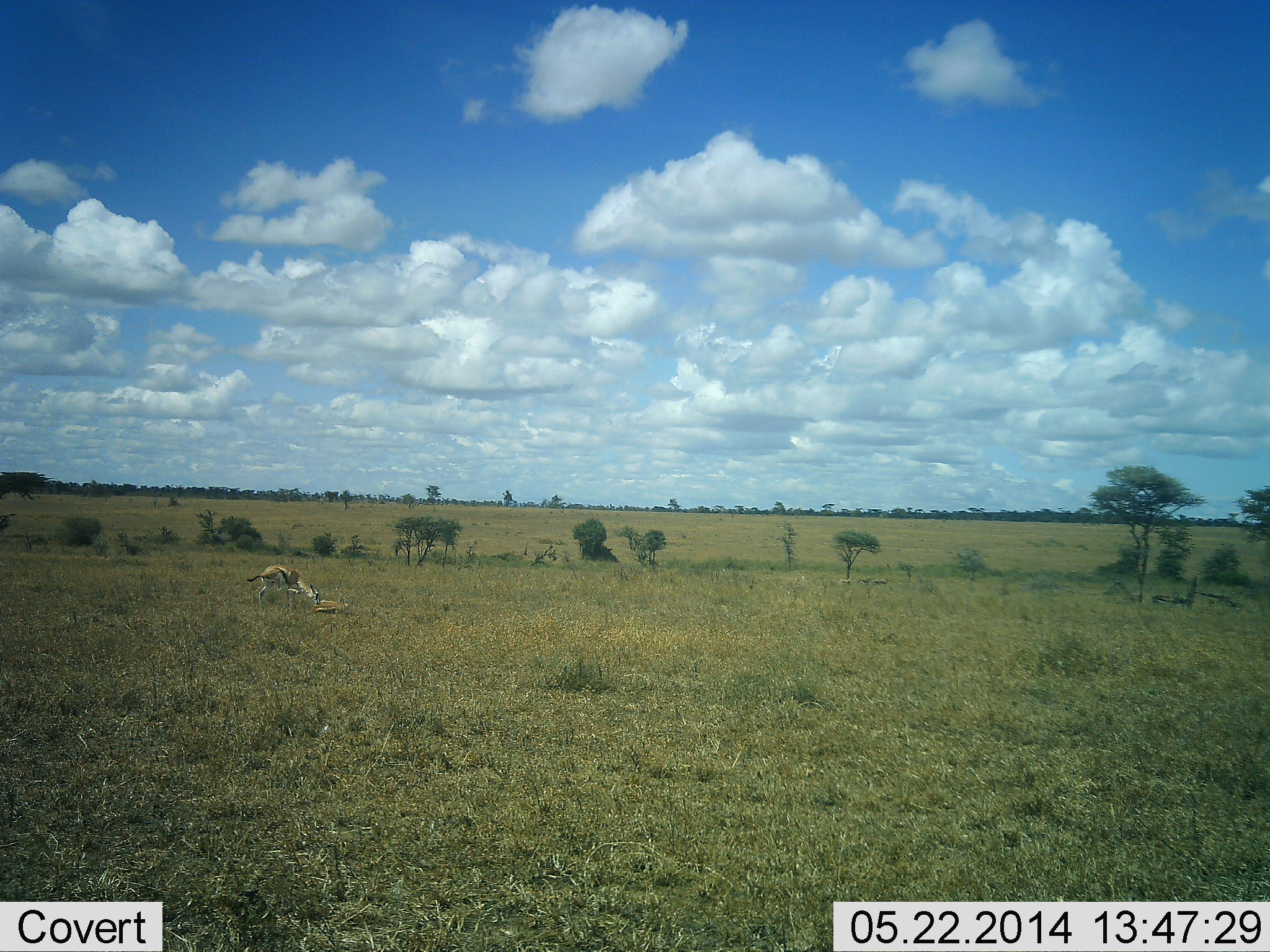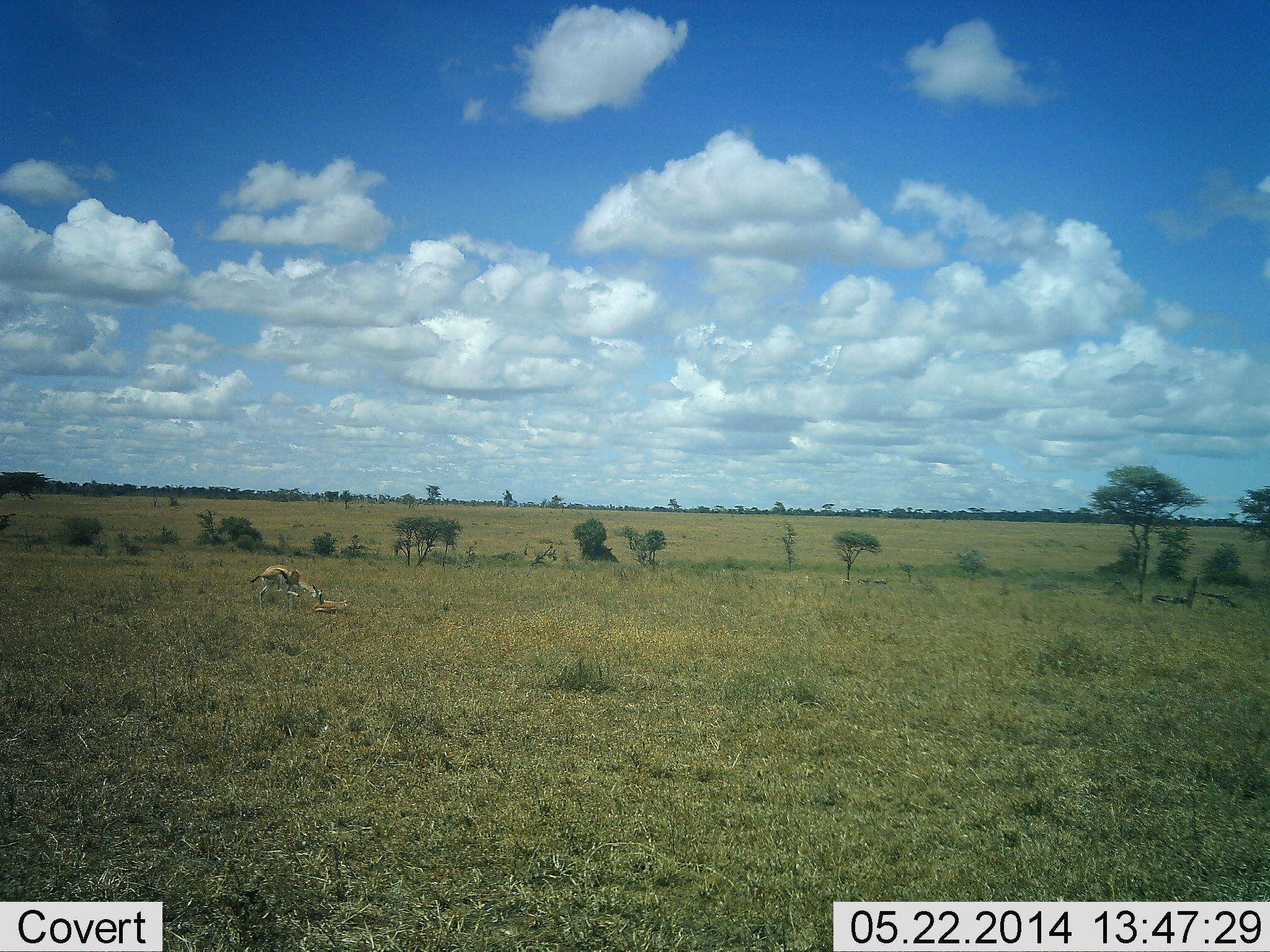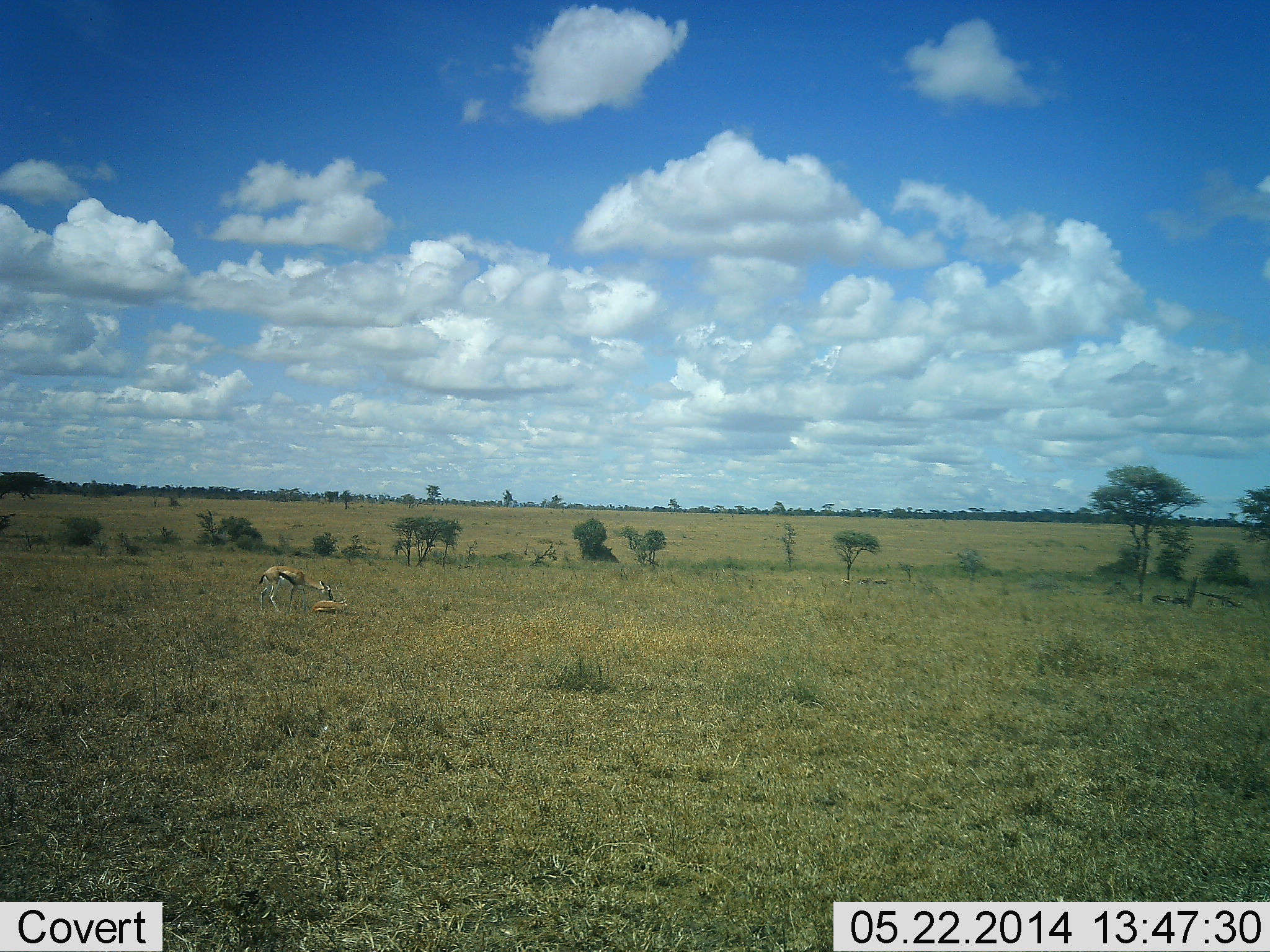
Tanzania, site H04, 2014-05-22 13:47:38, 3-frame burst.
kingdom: Animalia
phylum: Chordata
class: Mammalia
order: Artiodactyla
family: Bovidae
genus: Eudorcas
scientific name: Eudorcas thomsonii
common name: thomson's gazelle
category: gazellethomsons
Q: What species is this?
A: Gazellethomsons (thomson's gazelle) (Eudorcas thomsonii).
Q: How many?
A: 2.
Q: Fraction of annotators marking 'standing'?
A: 50%.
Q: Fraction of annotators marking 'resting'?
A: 60%.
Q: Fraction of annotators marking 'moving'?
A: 0%.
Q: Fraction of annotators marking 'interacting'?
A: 30%.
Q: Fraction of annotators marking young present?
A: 20%.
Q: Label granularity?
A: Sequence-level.